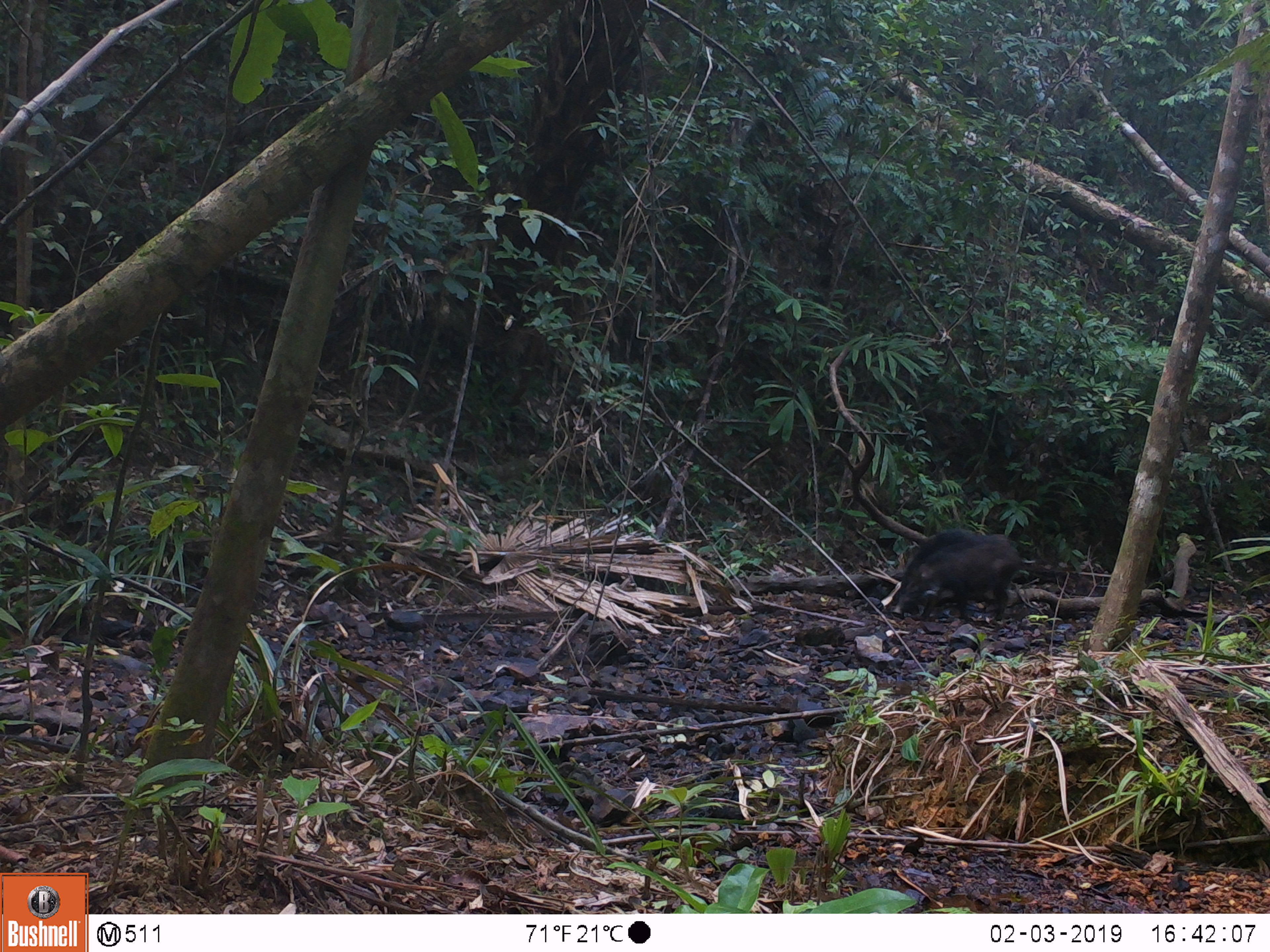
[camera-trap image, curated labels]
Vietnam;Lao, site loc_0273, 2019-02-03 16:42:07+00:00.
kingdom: Animalia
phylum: Chordata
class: Mammalia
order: Artiodactyla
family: Suidae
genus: Sus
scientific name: Sus scrofa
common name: eurasian wild pig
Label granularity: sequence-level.